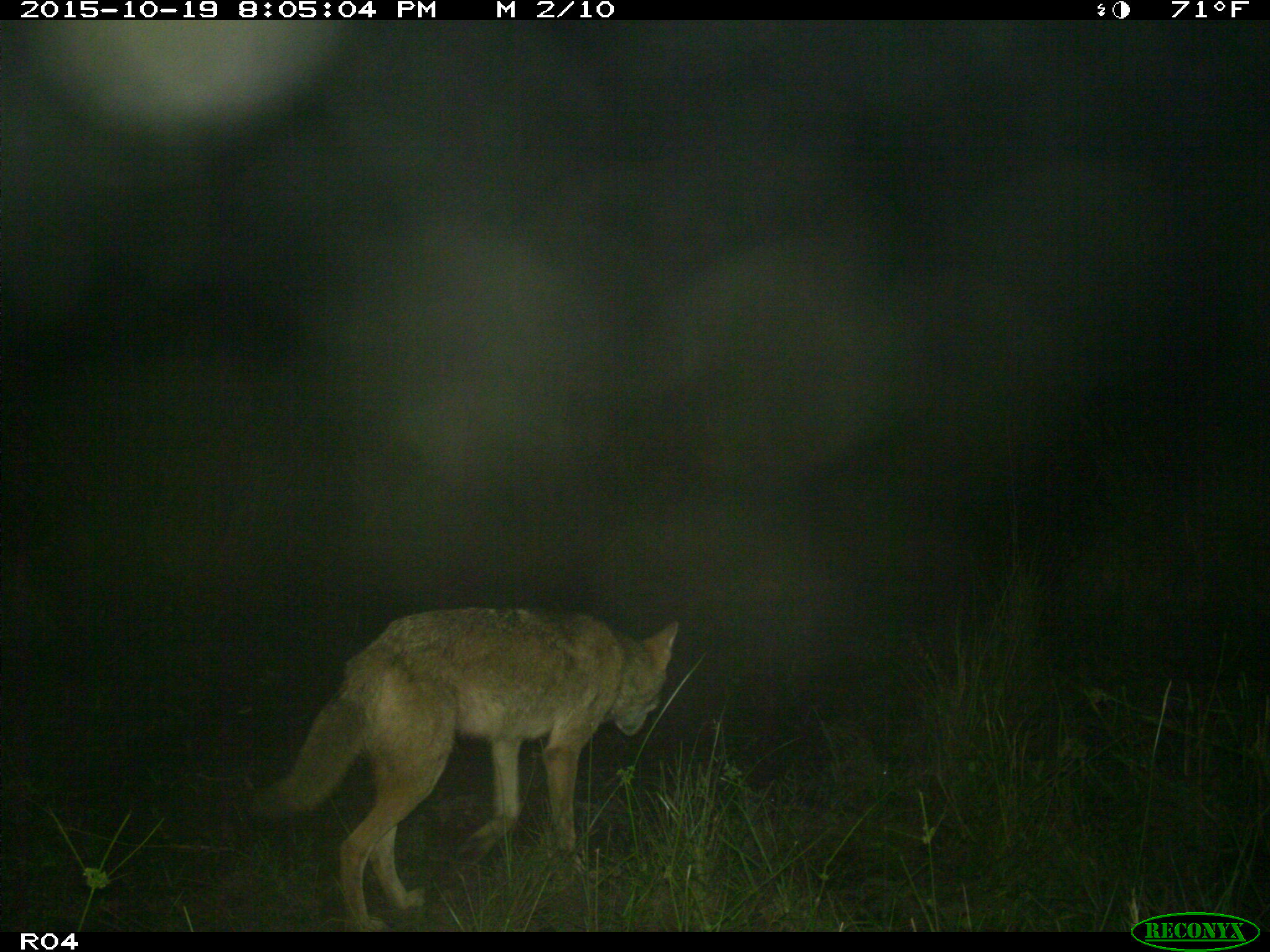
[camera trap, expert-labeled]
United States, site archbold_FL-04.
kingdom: Animalia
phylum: Chordata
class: Mammalia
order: Carnivora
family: Canidae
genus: Canis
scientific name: Canis latrans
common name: coyote